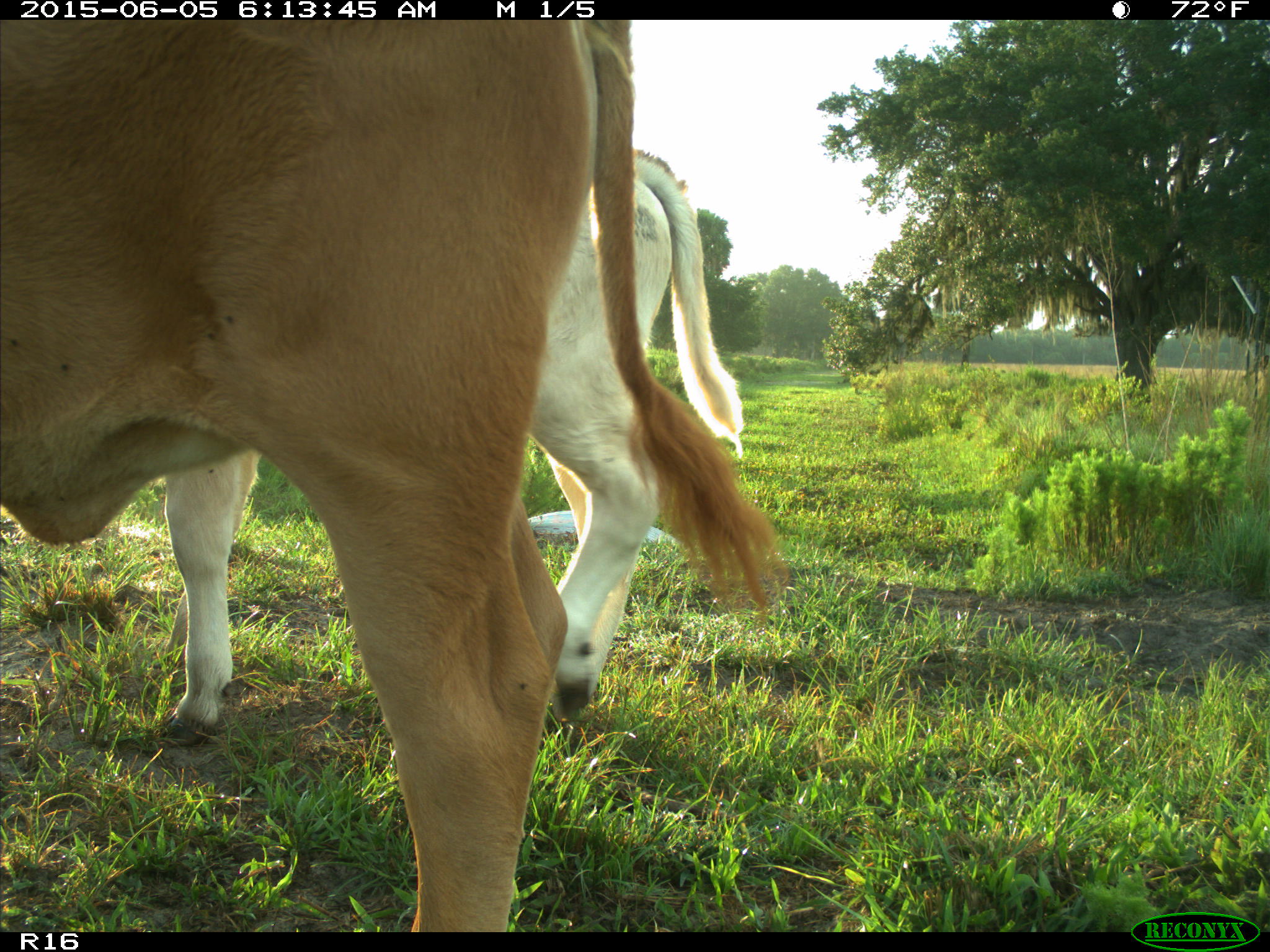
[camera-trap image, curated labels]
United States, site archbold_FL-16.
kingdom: Animalia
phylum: Chordata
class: Mammalia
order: Artiodactyla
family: Bovidae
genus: Bos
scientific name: Bos taurus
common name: domestic cow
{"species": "Bos taurus (domestic cow)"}